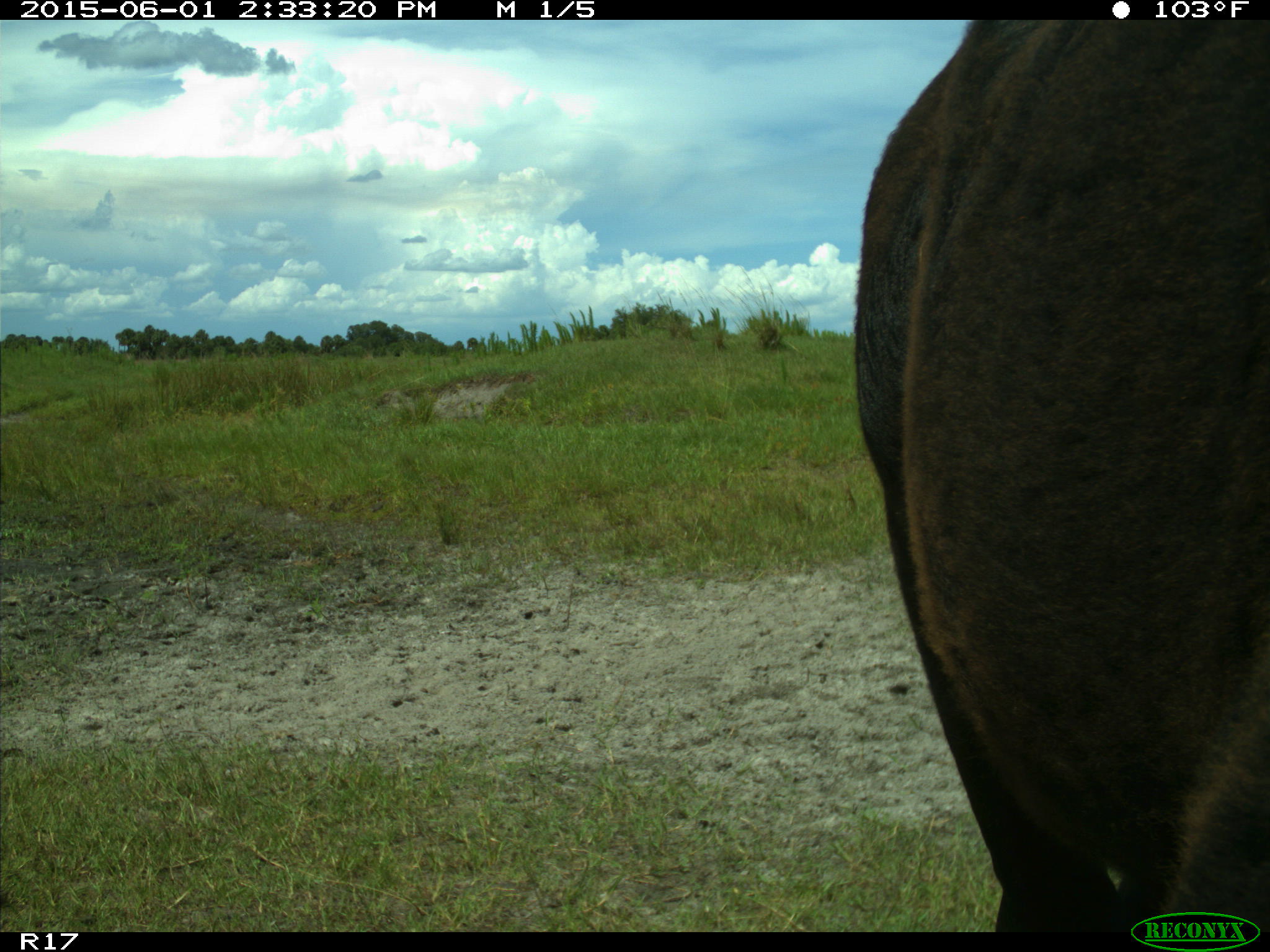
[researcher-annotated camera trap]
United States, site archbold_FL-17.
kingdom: Animalia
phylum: Chordata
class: Mammalia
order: Artiodactyla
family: Bovidae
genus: Bos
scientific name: Bos taurus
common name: domestic cow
Bos taurus (domestic cow).